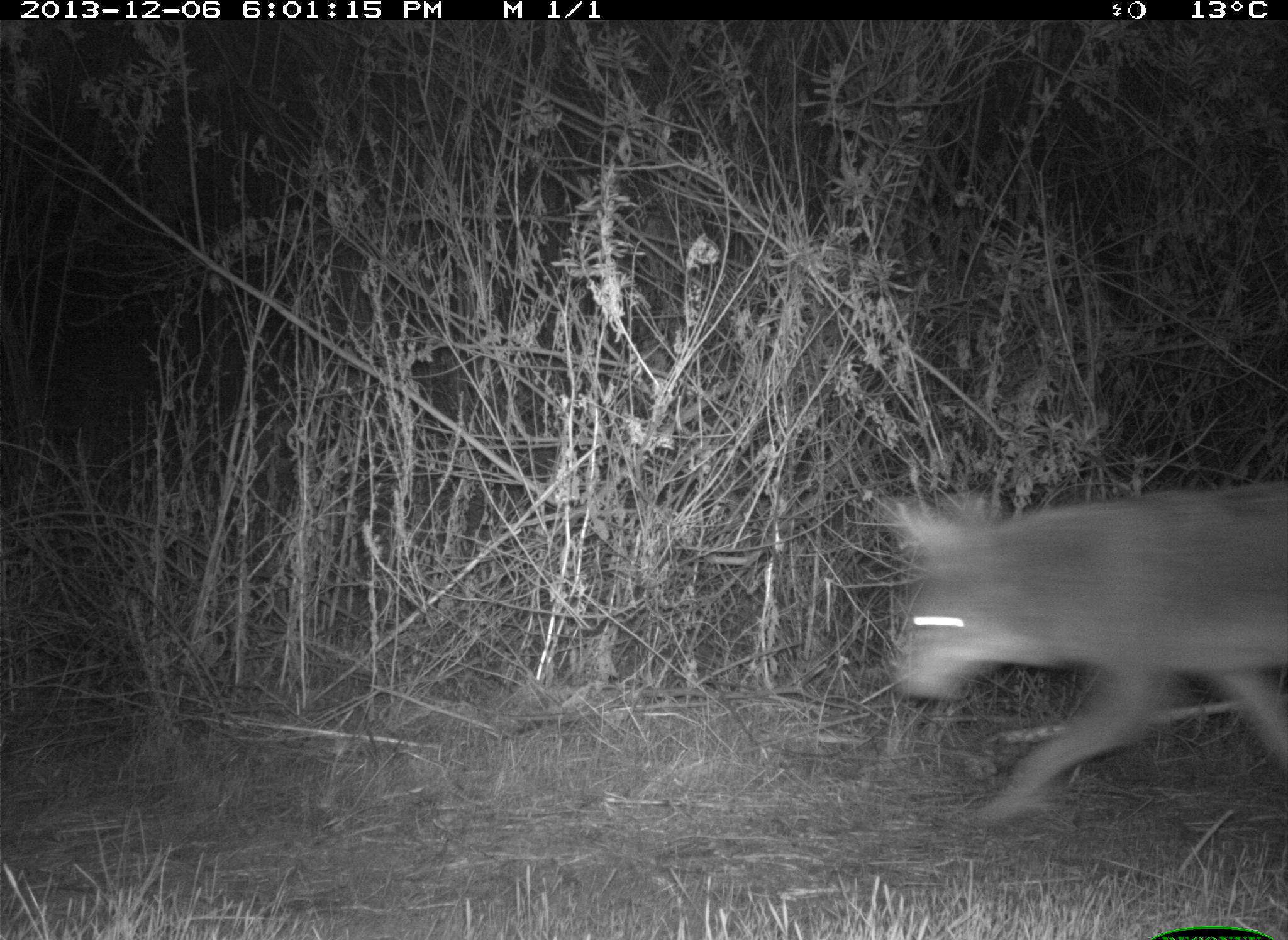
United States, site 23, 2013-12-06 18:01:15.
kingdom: Animalia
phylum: Chordata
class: Mammalia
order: Carnivora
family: Canidae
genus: Canis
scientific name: Canis latrans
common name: coyote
Coyote (Canis latrans).